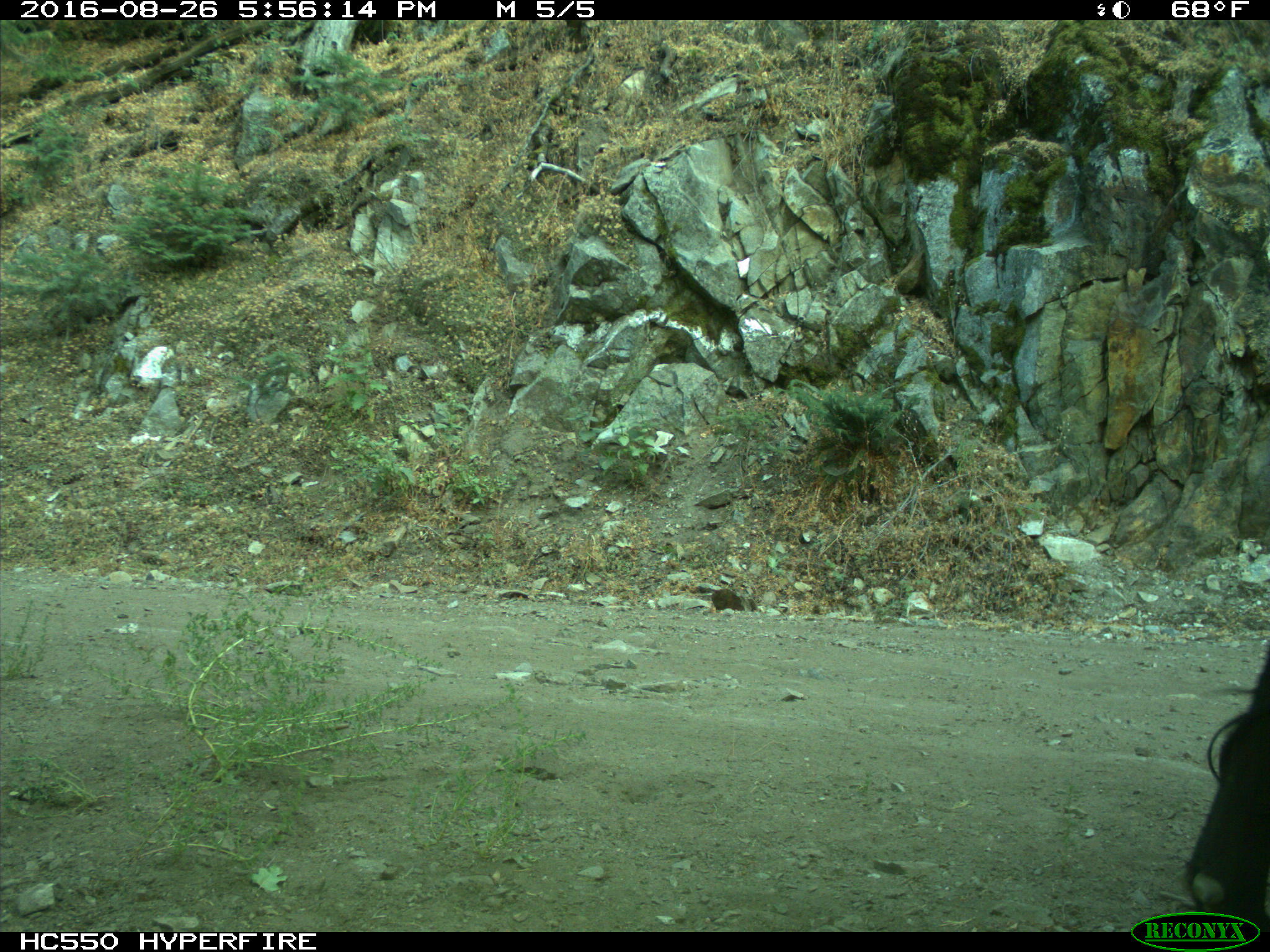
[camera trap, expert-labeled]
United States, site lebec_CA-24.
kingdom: Animalia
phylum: Chordata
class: Mammalia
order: Artiodactyla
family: Bovidae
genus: Bos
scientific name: Bos taurus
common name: domestic cow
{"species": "Bos taurus (domestic cow)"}